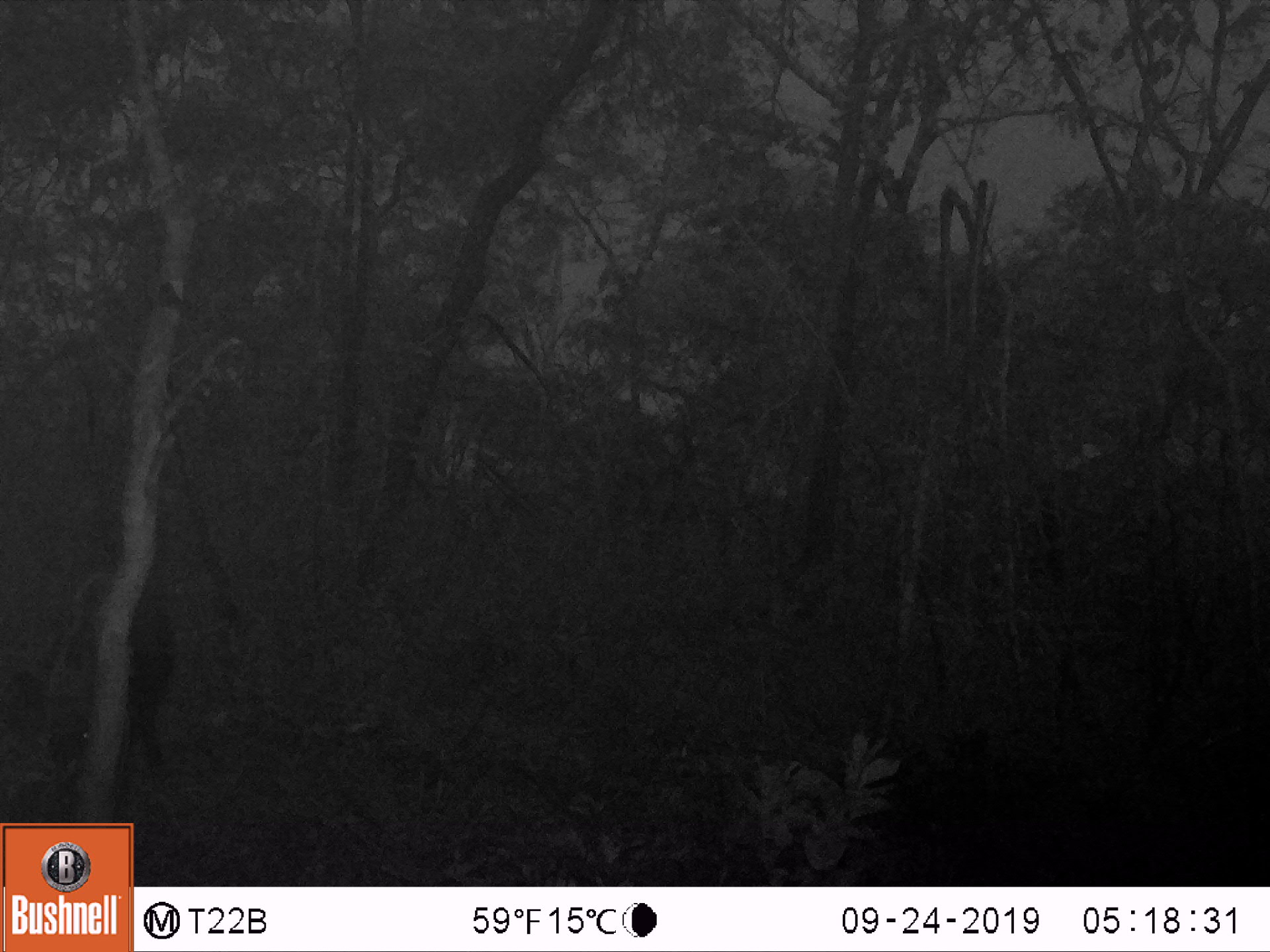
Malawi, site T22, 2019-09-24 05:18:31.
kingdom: Animalia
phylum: Chordata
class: Mammalia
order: Artiodactyla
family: Suidae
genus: Potamochoerus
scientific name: Potamochoerus larvatus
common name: bushpig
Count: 1.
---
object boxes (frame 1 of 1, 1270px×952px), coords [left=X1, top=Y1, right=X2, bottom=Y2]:
bushpig: [left=7, top=566, right=180, bottom=799]